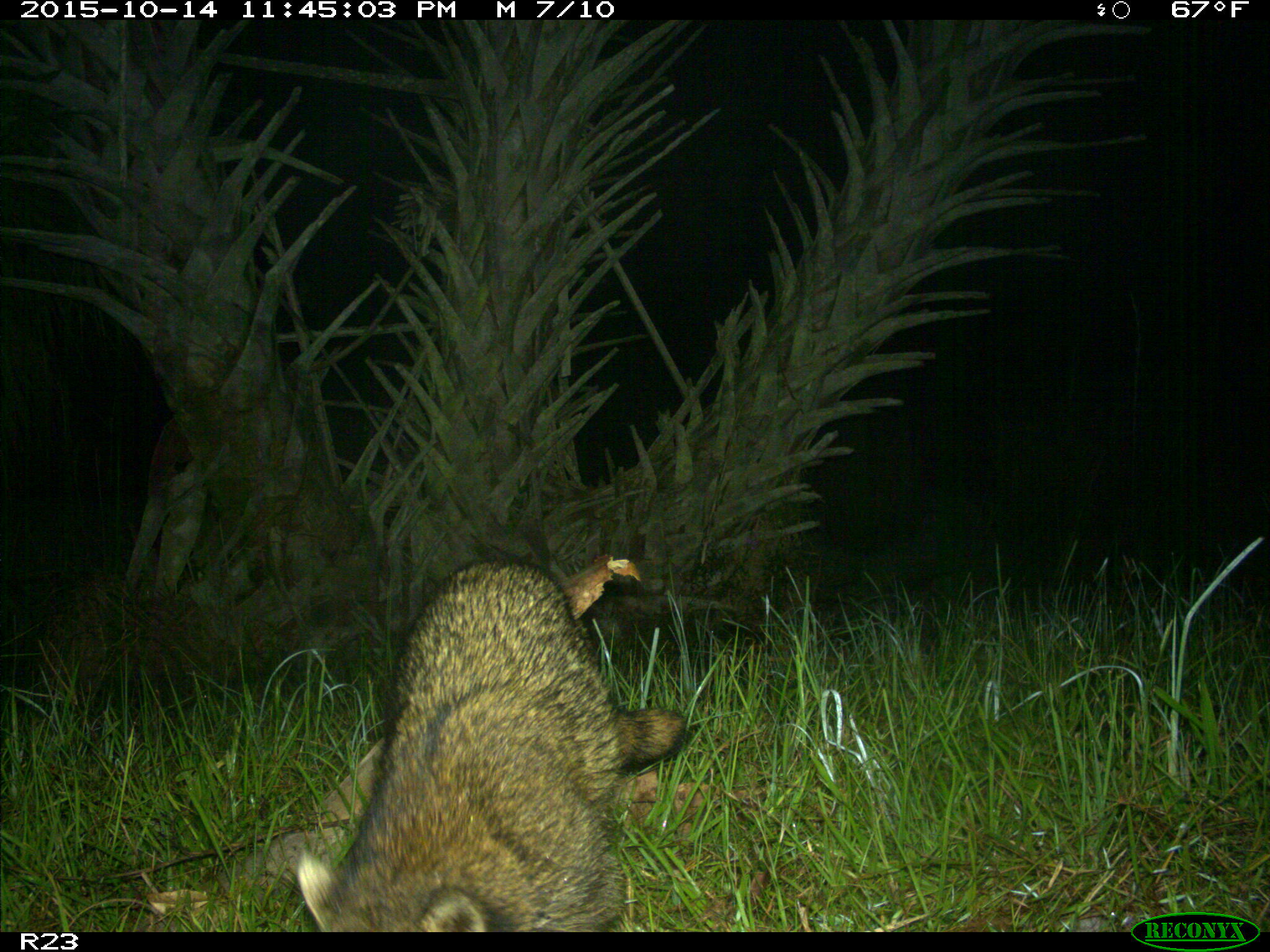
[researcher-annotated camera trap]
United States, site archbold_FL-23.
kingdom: Animalia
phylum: Chordata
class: Mammalia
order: Carnivora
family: Procyonidae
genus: Procyon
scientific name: Procyon lotor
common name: common raccoon